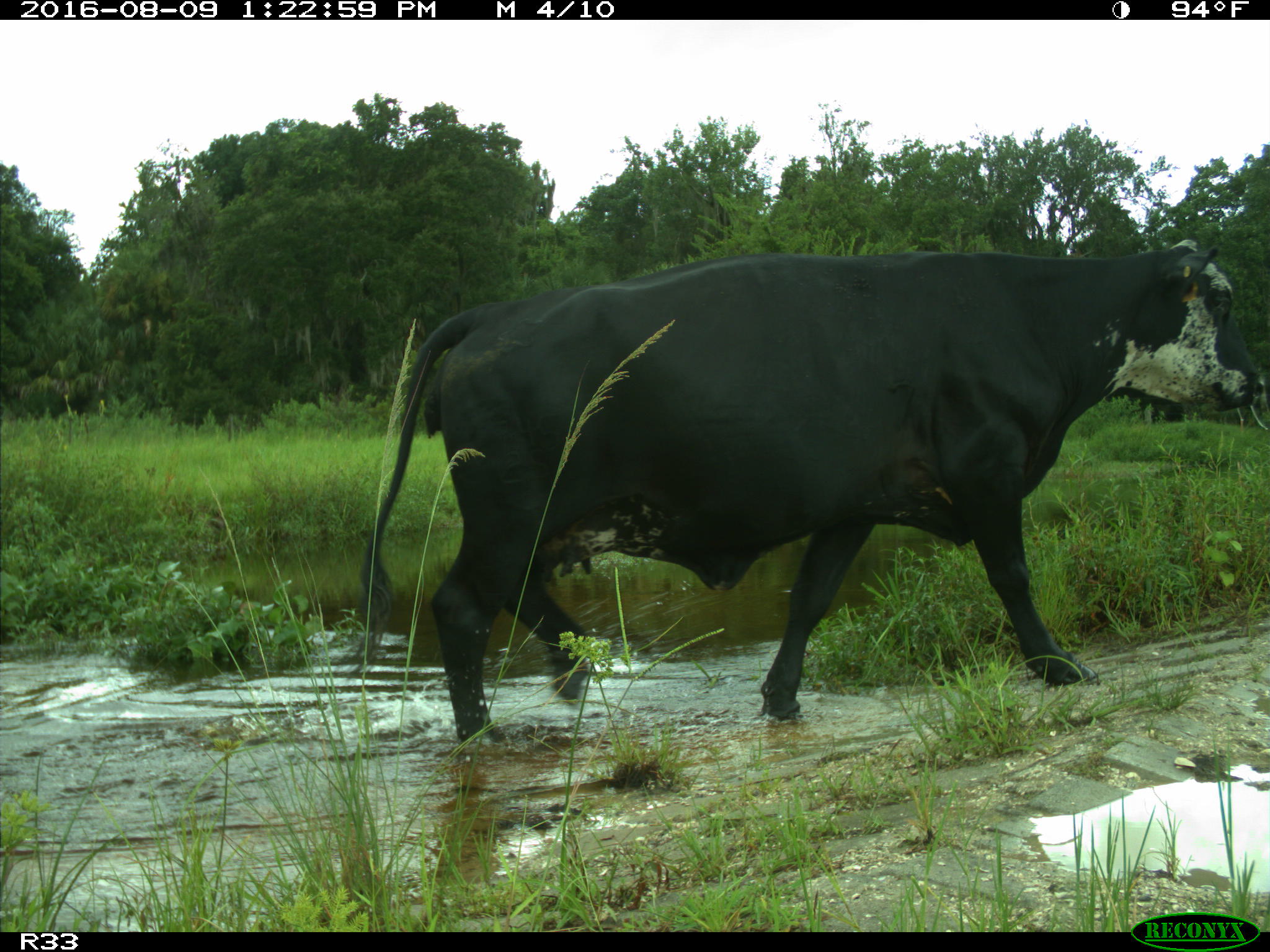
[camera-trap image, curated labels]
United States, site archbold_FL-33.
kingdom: Animalia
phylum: Chordata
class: Mammalia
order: Artiodactyla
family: Bovidae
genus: Bos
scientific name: Bos taurus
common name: domestic cow